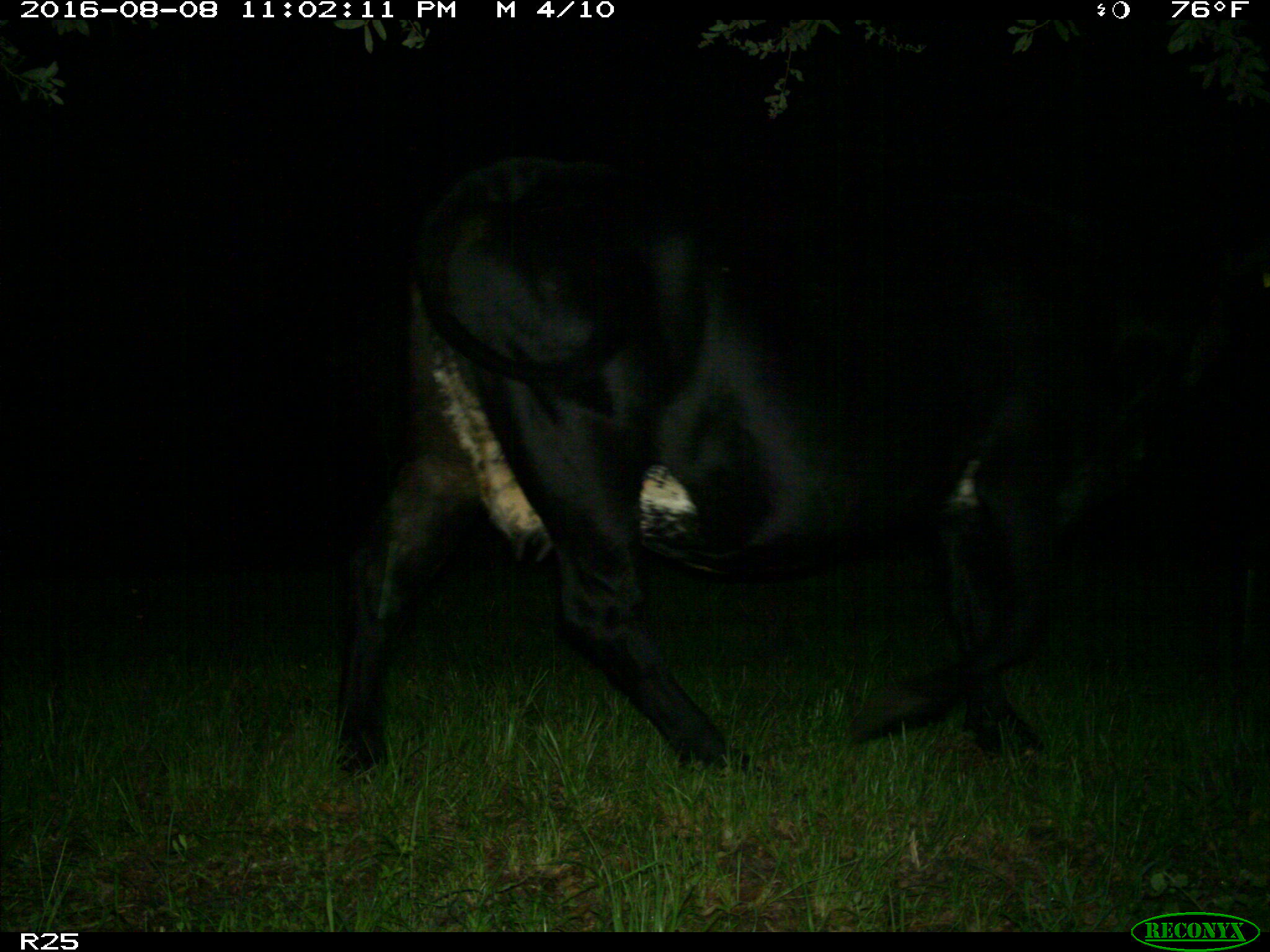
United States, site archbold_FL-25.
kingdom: Animalia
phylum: Chordata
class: Mammalia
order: Artiodactyla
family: Bovidae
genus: Bos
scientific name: Bos taurus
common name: domestic cow